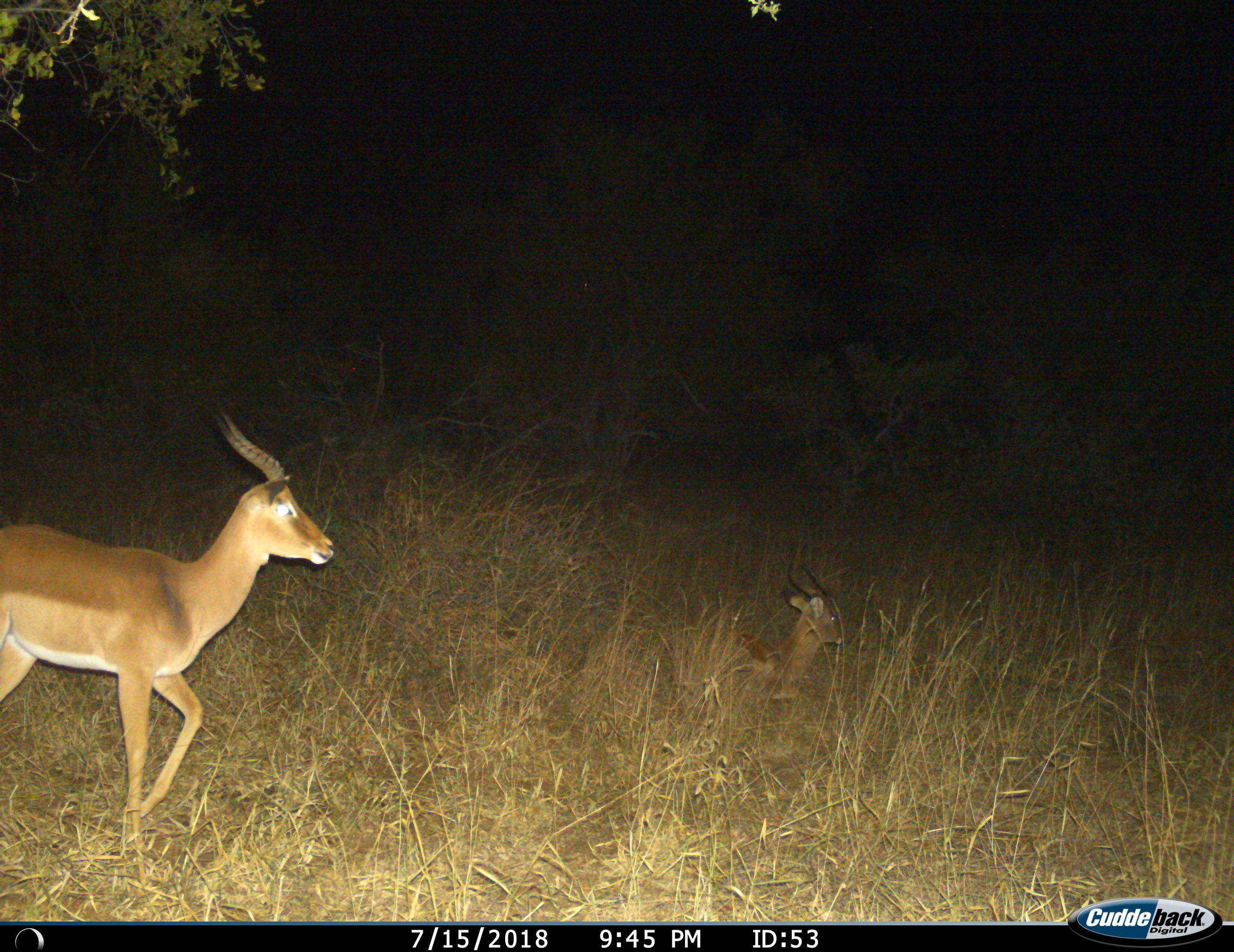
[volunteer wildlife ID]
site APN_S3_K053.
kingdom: Animalia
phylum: Chordata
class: Mammalia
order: Artiodactyla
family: Bovidae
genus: Aepyceros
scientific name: Aepyceros melampus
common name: impala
Impala (Aepyceros melampus), count 2. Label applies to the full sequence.